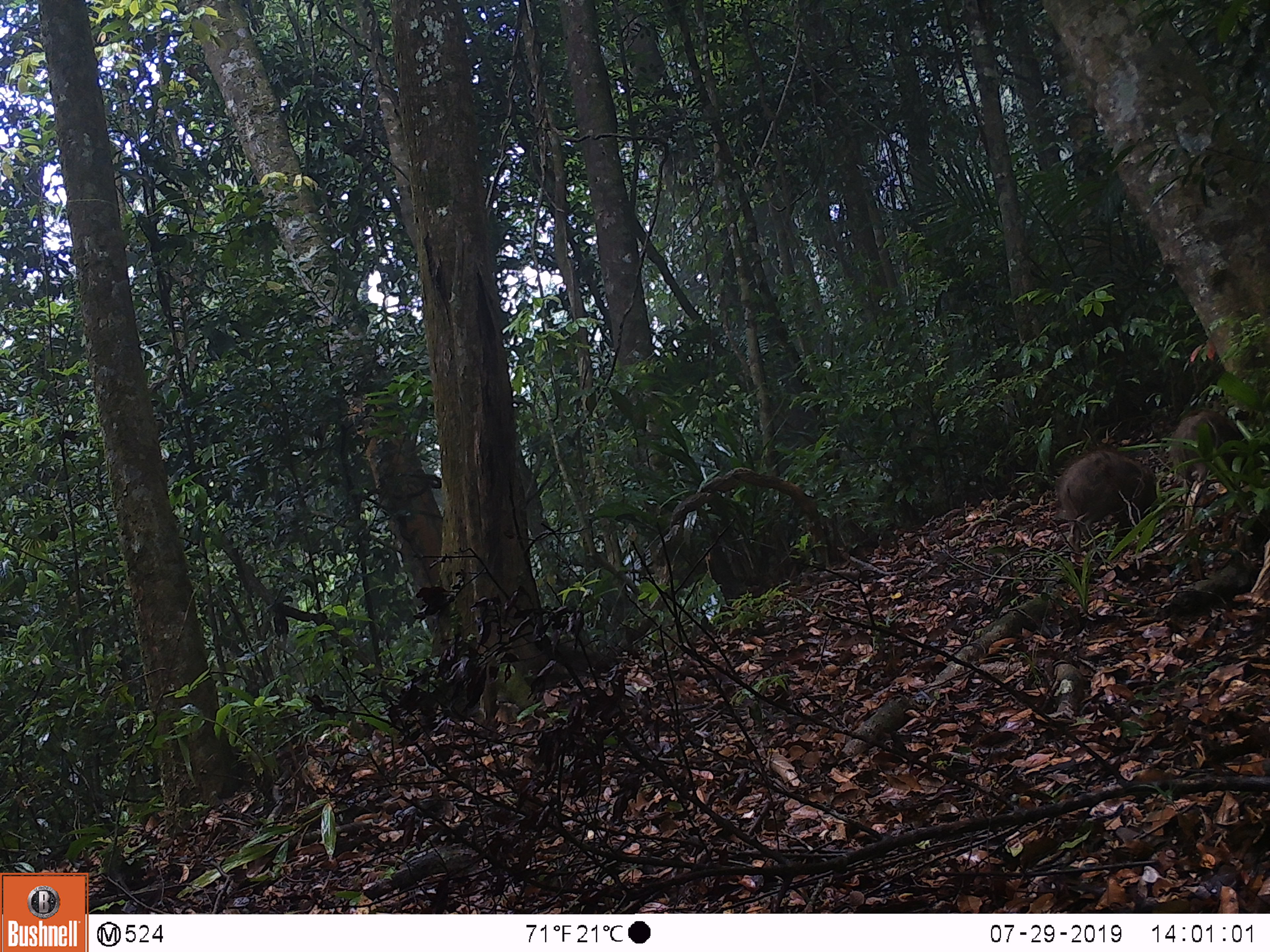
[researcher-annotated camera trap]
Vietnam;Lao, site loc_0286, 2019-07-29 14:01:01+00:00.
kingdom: Animalia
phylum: Chordata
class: Mammalia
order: Artiodactyla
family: Suidae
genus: Sus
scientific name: Sus scrofa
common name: eurasian wild pig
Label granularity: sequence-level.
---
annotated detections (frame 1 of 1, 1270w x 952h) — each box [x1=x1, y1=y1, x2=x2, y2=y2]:
eurasian wild pig: [x1=1058, y1=451, x2=1158, y2=552]; [x1=1170, y1=410, x2=1245, y2=481]